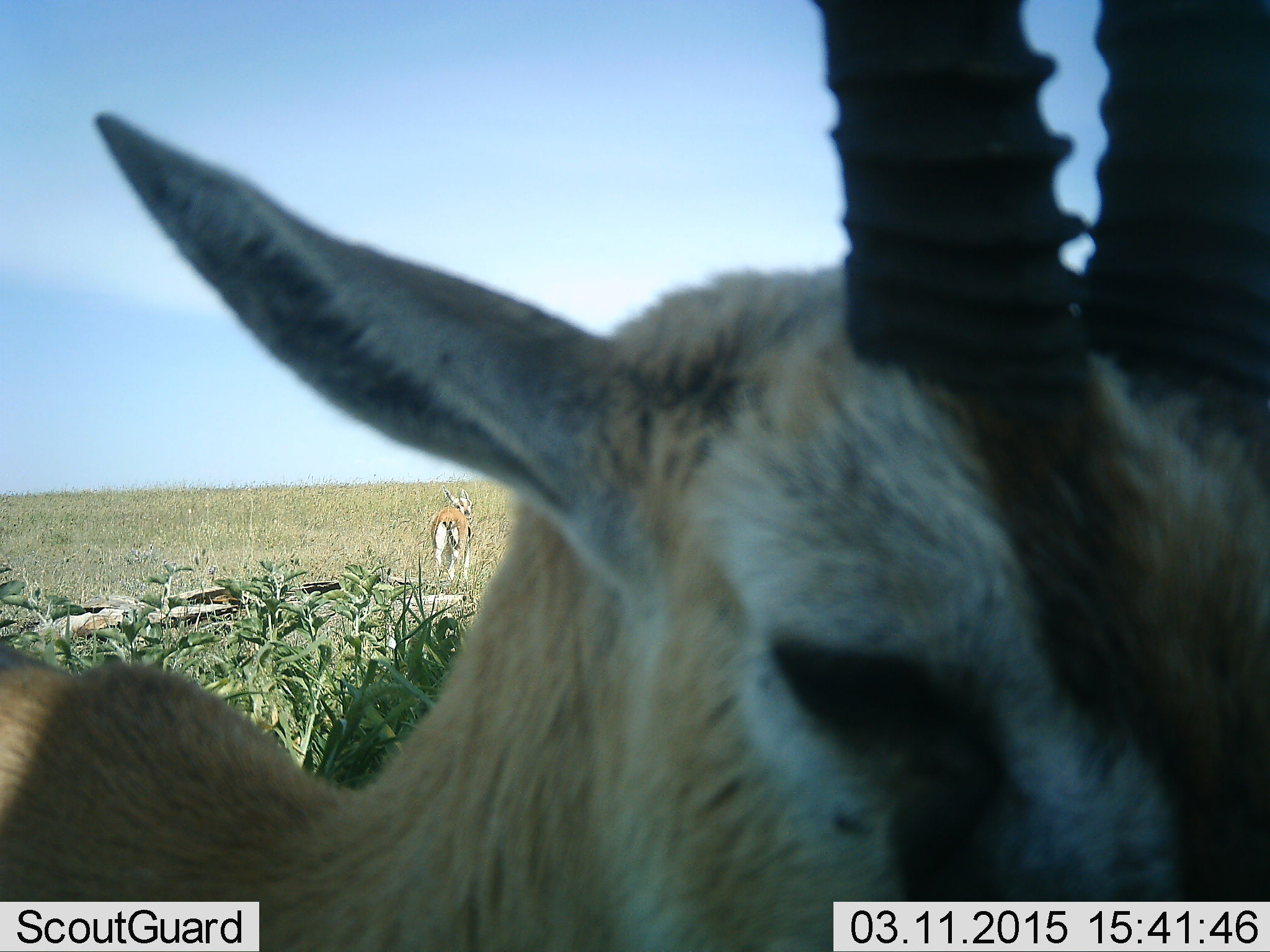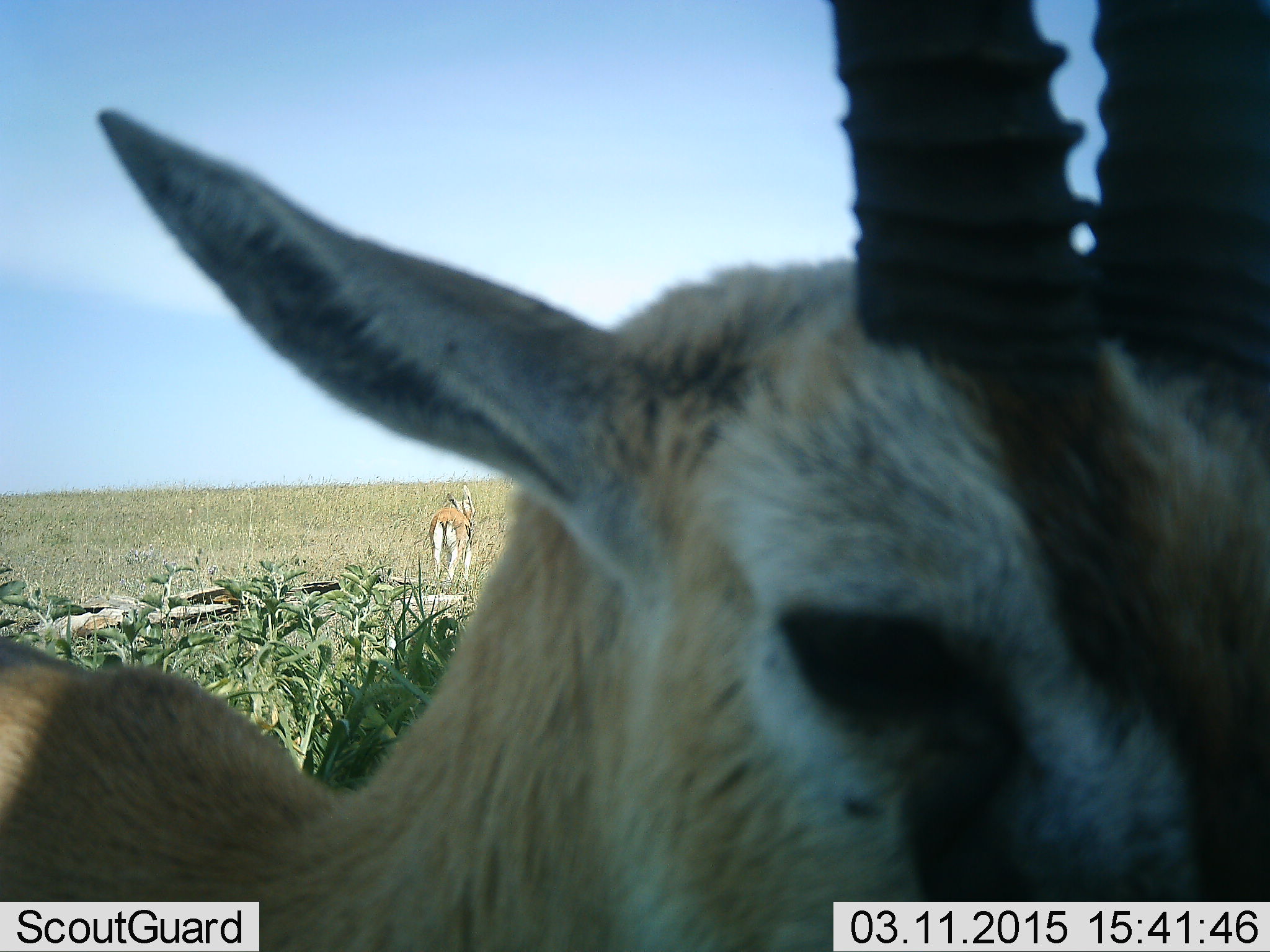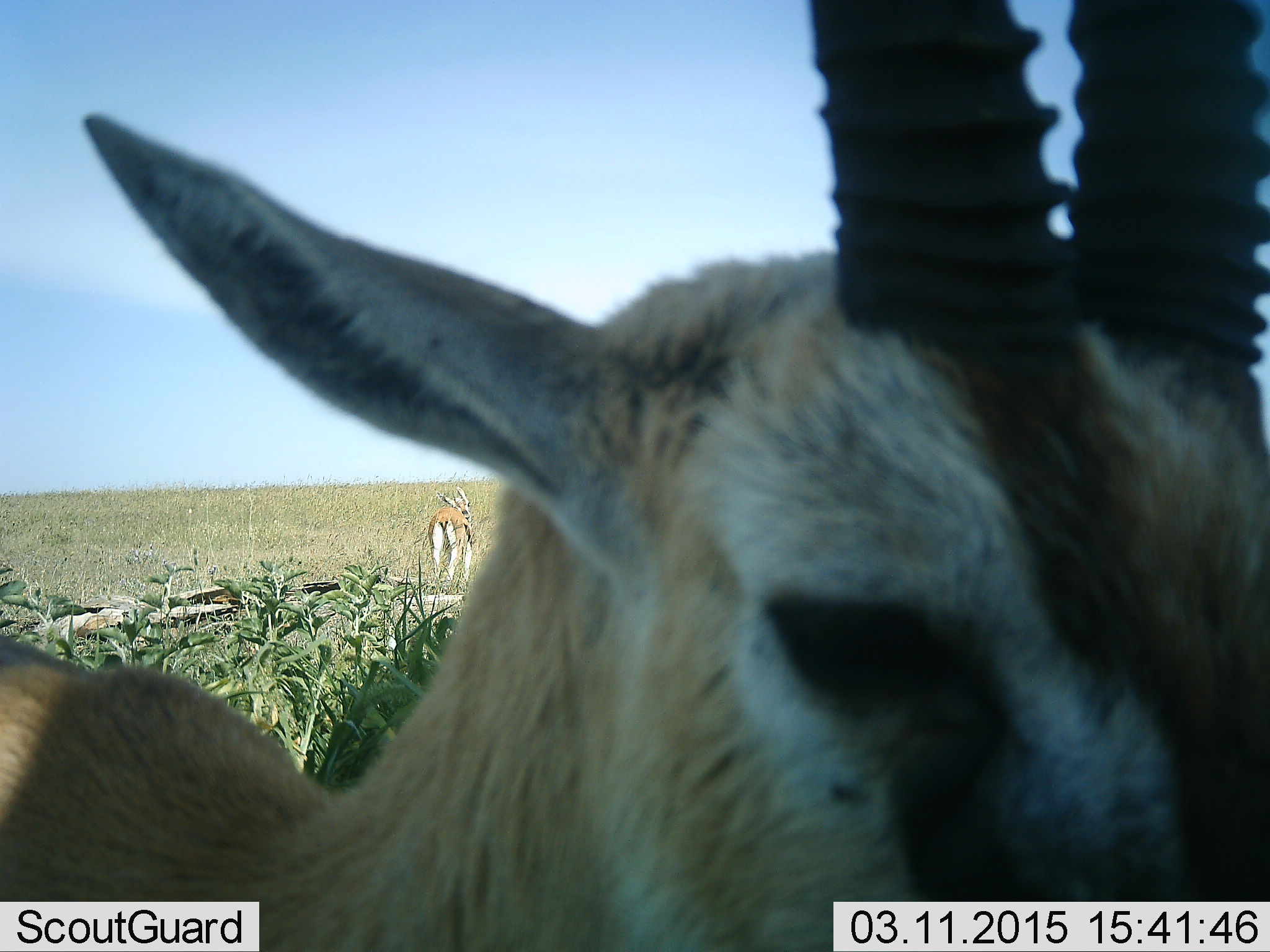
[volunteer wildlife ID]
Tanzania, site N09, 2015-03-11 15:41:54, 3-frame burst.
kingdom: Animalia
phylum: Chordata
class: Mammalia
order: Artiodactyla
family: Bovidae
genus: Eudorcas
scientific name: Eudorcas thomsonii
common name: thomson's gazelle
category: gazellethomsons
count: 2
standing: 100%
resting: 0%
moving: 10%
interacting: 0%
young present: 0%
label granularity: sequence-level